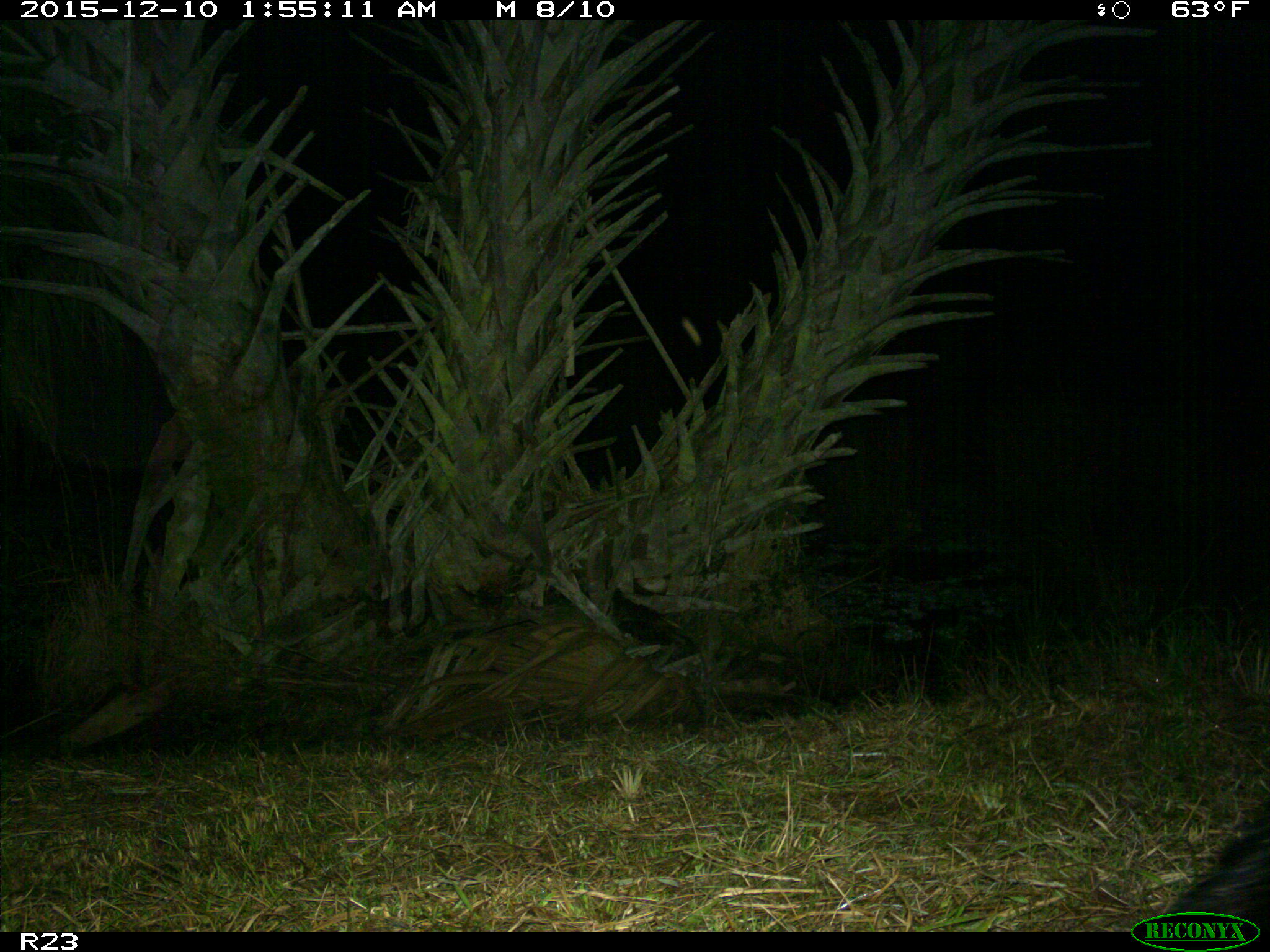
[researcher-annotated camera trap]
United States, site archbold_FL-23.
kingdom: Animalia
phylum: Chordata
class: Mammalia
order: Artiodactyla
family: Suidae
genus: Sus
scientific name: Sus scrofa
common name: wild boar